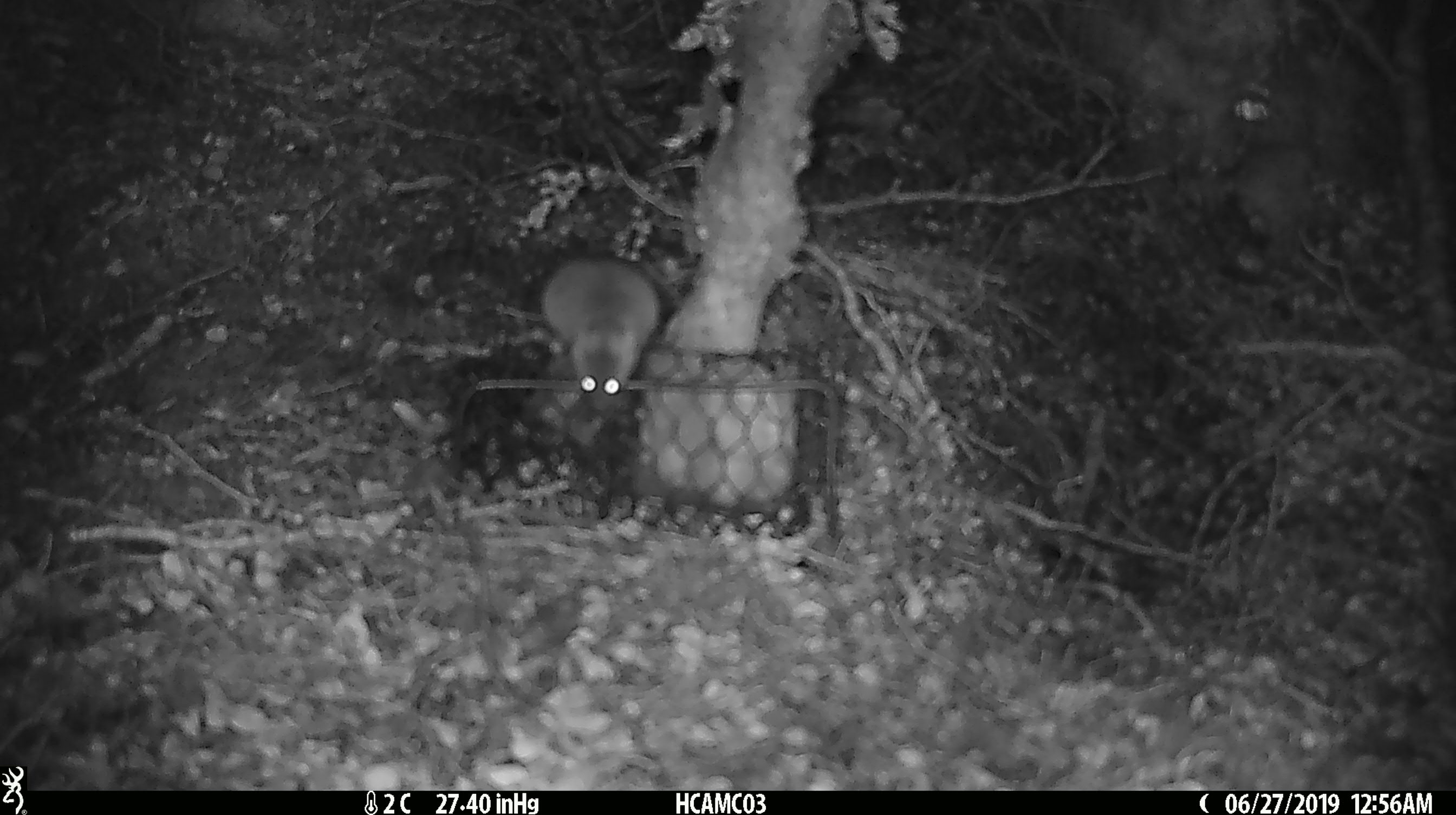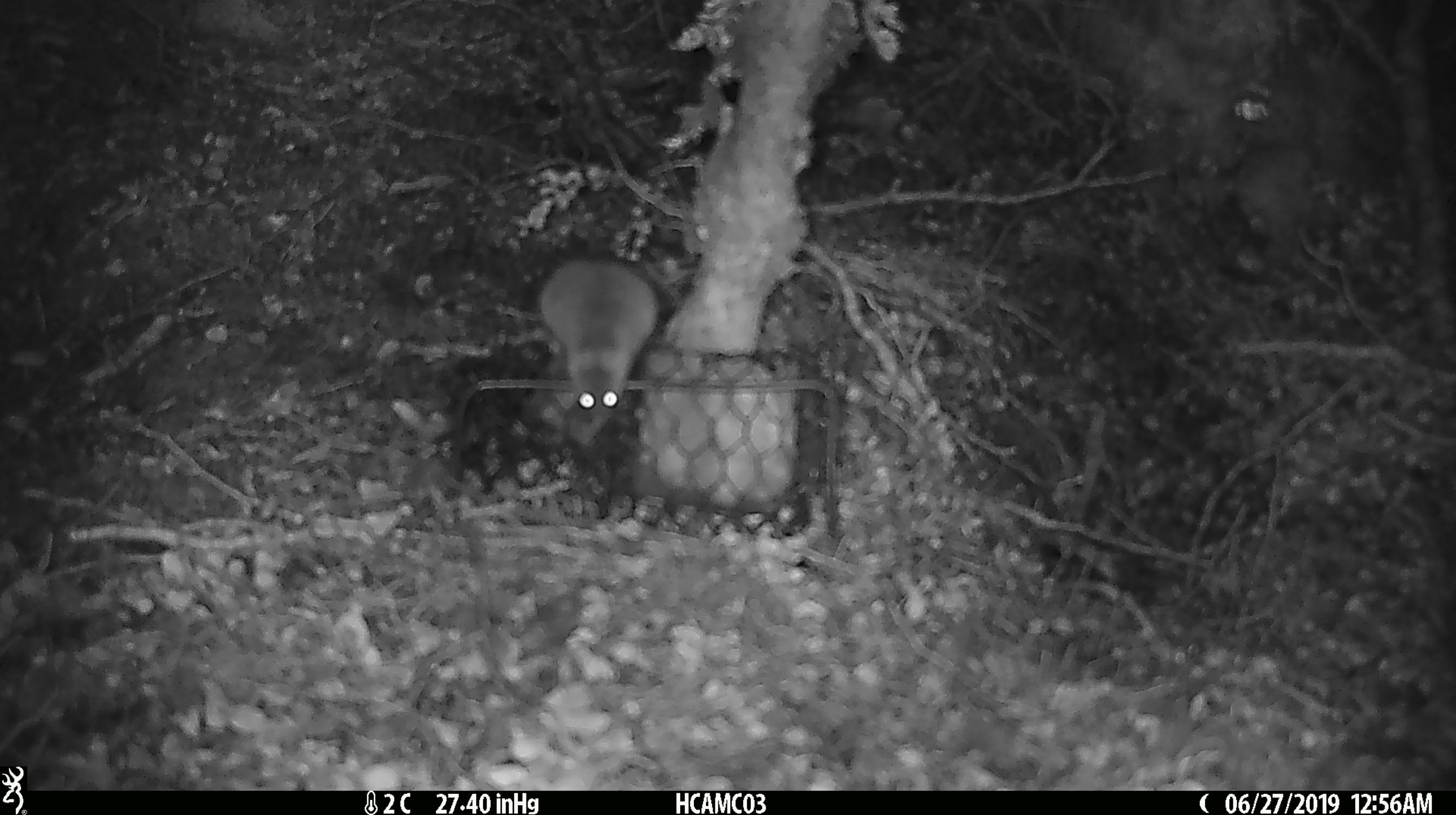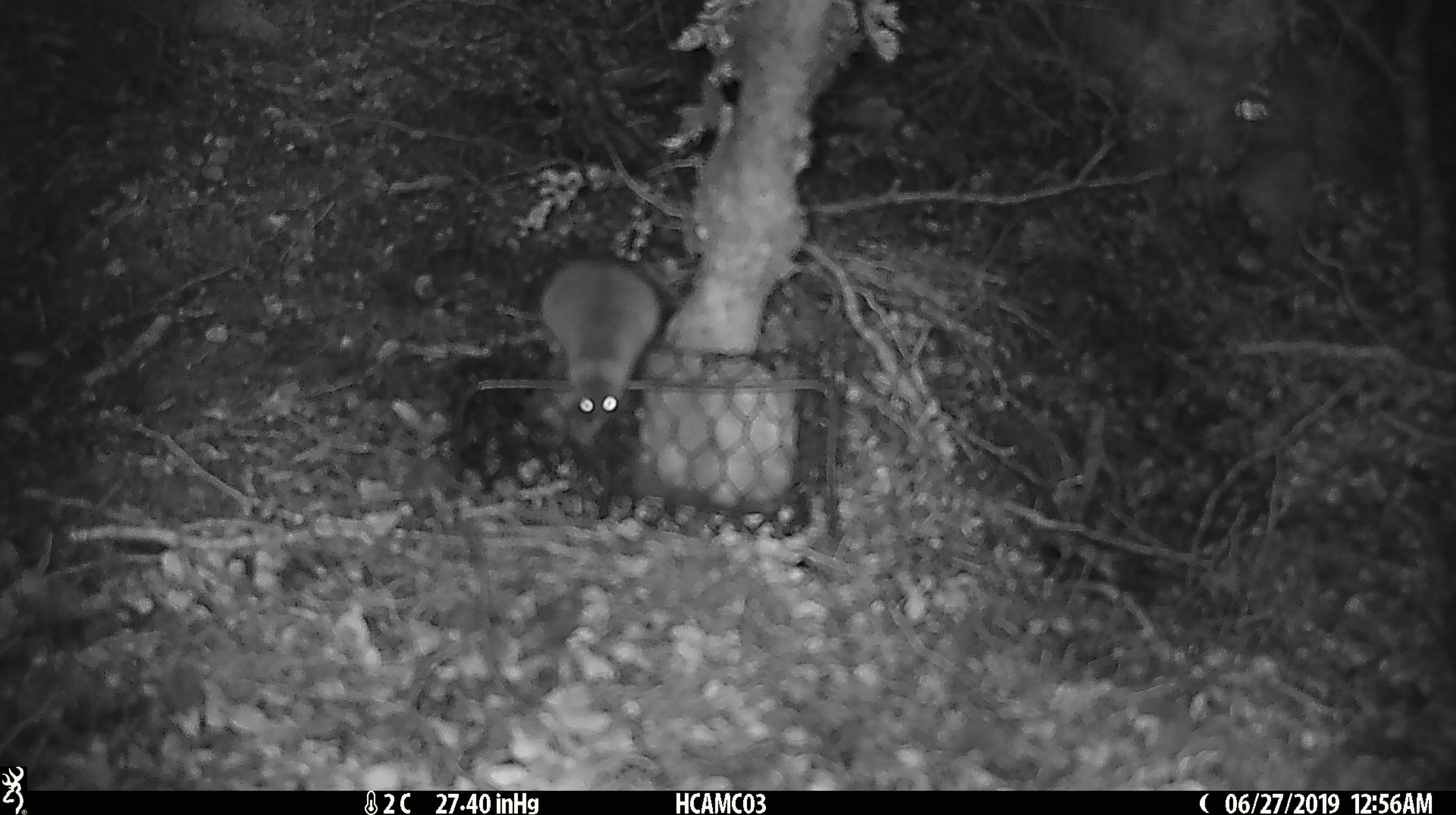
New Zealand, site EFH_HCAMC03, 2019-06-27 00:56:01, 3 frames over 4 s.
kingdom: Animalia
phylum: Chordata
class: Mammalia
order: Rodentia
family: Muridae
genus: Mus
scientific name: Mus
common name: mouse